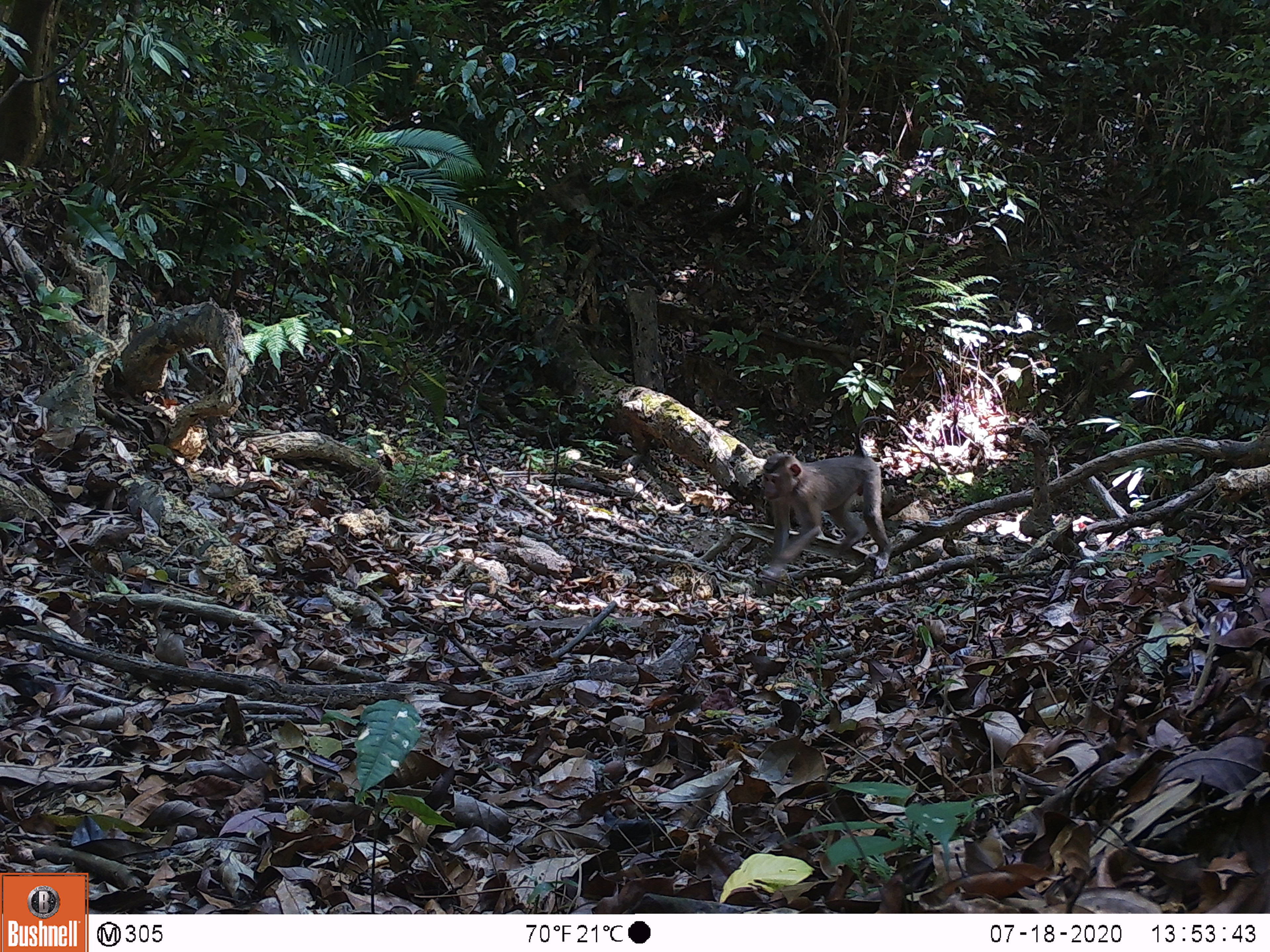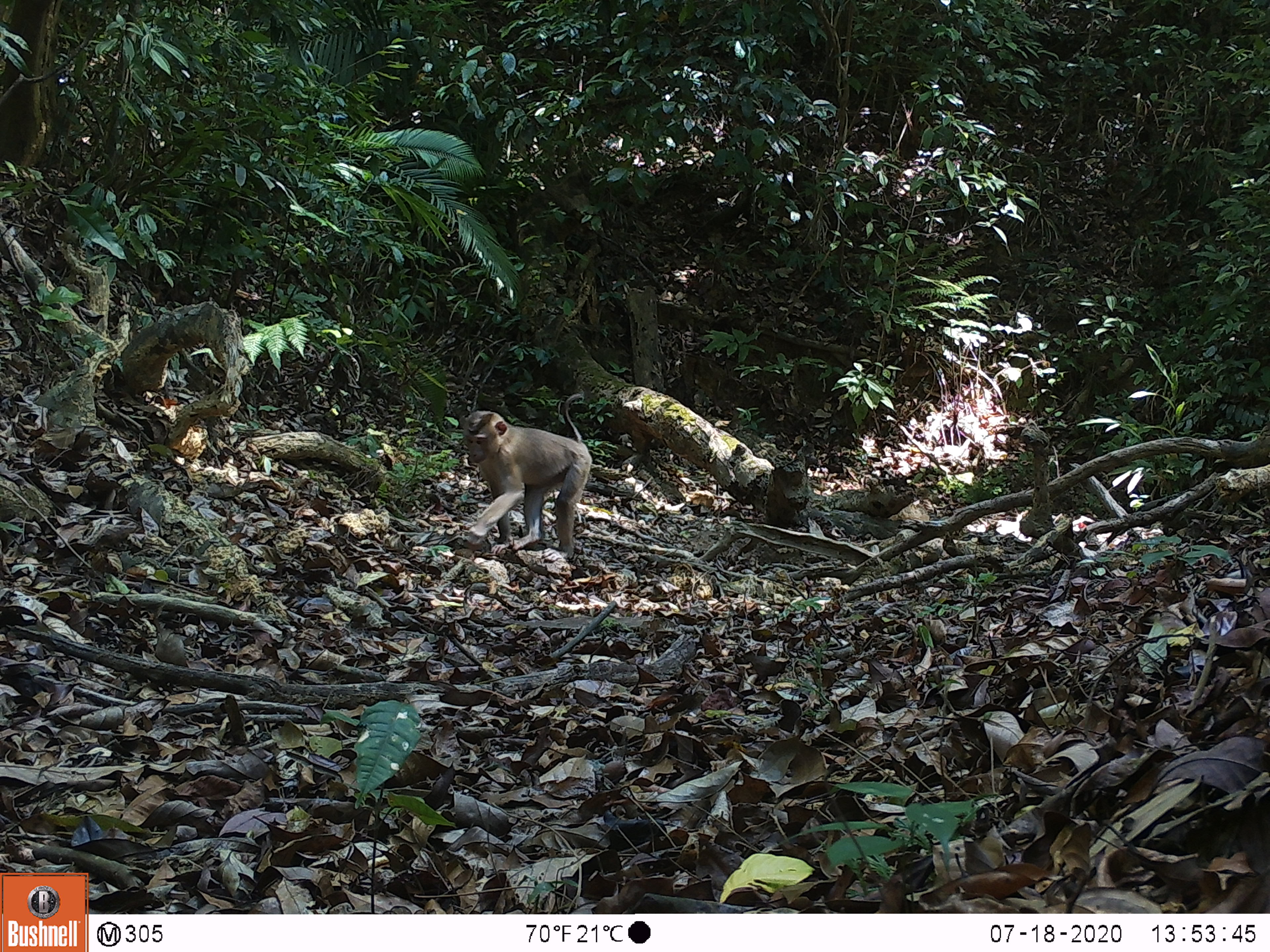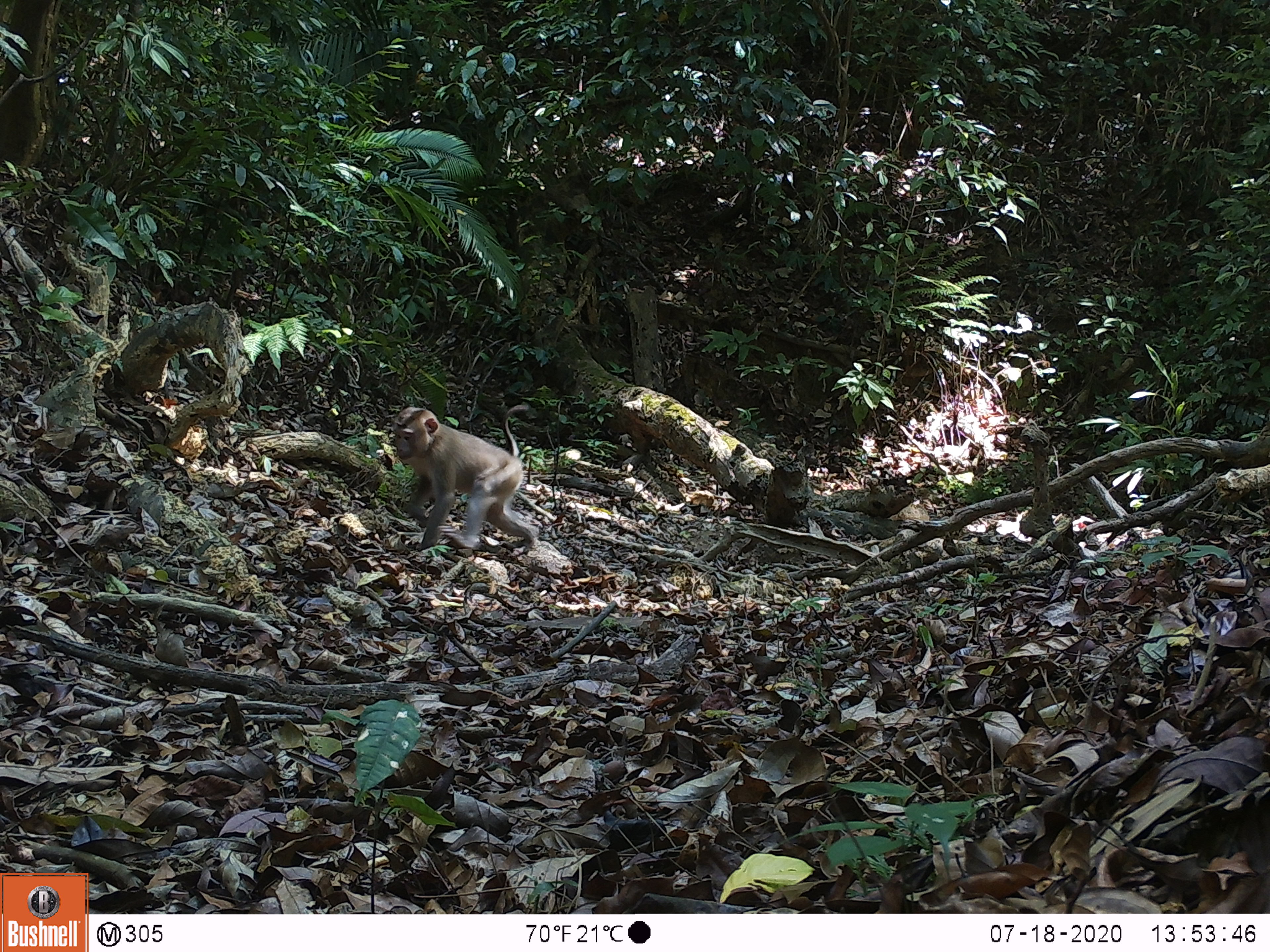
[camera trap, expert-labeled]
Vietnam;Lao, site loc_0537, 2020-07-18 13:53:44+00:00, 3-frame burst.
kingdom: Animalia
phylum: Chordata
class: Mammalia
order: Primates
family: Cercopithecidae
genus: Macaca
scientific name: Macaca nemestrina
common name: pig-tailed macaque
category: pig tailed macaque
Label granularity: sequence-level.